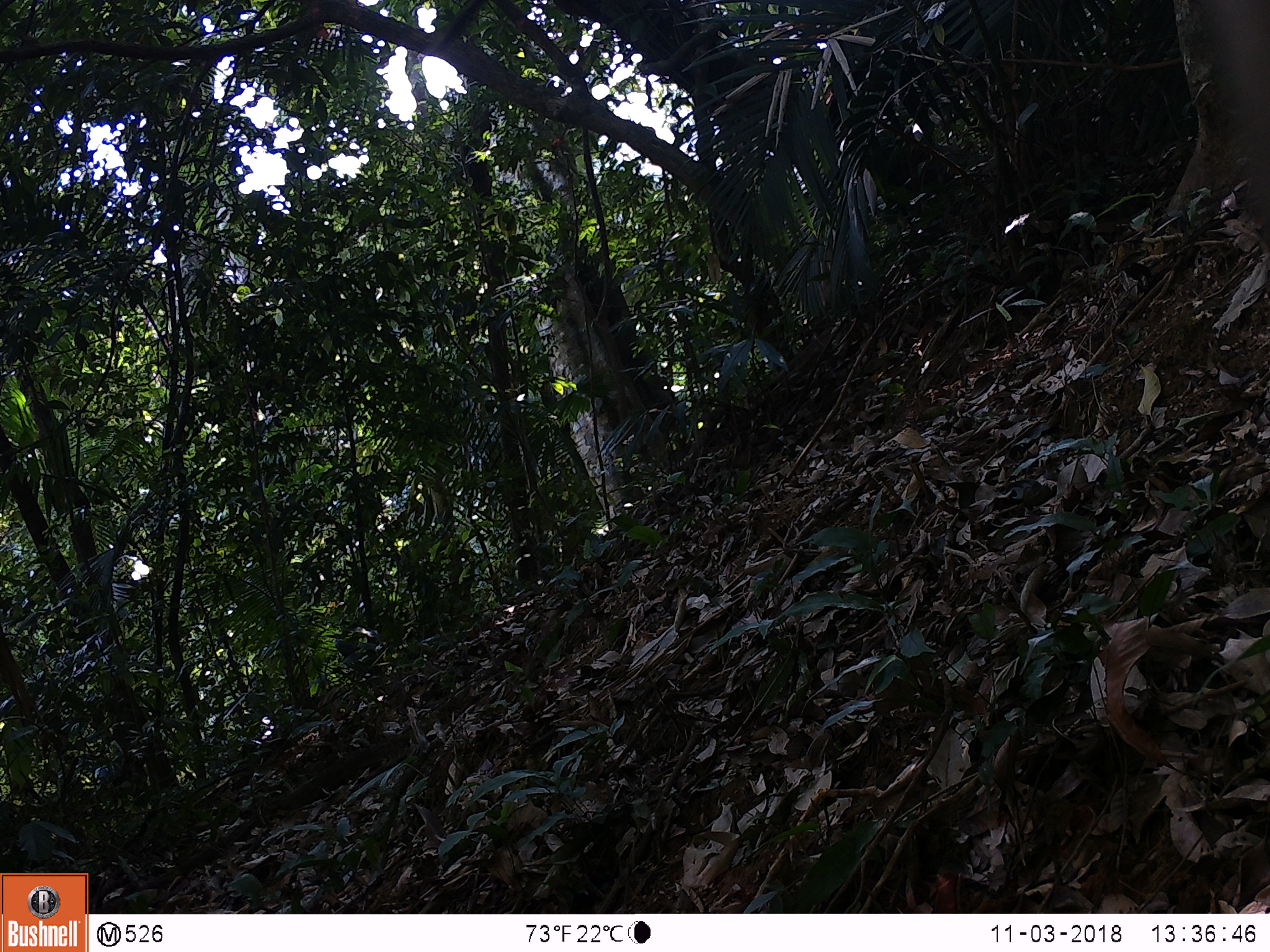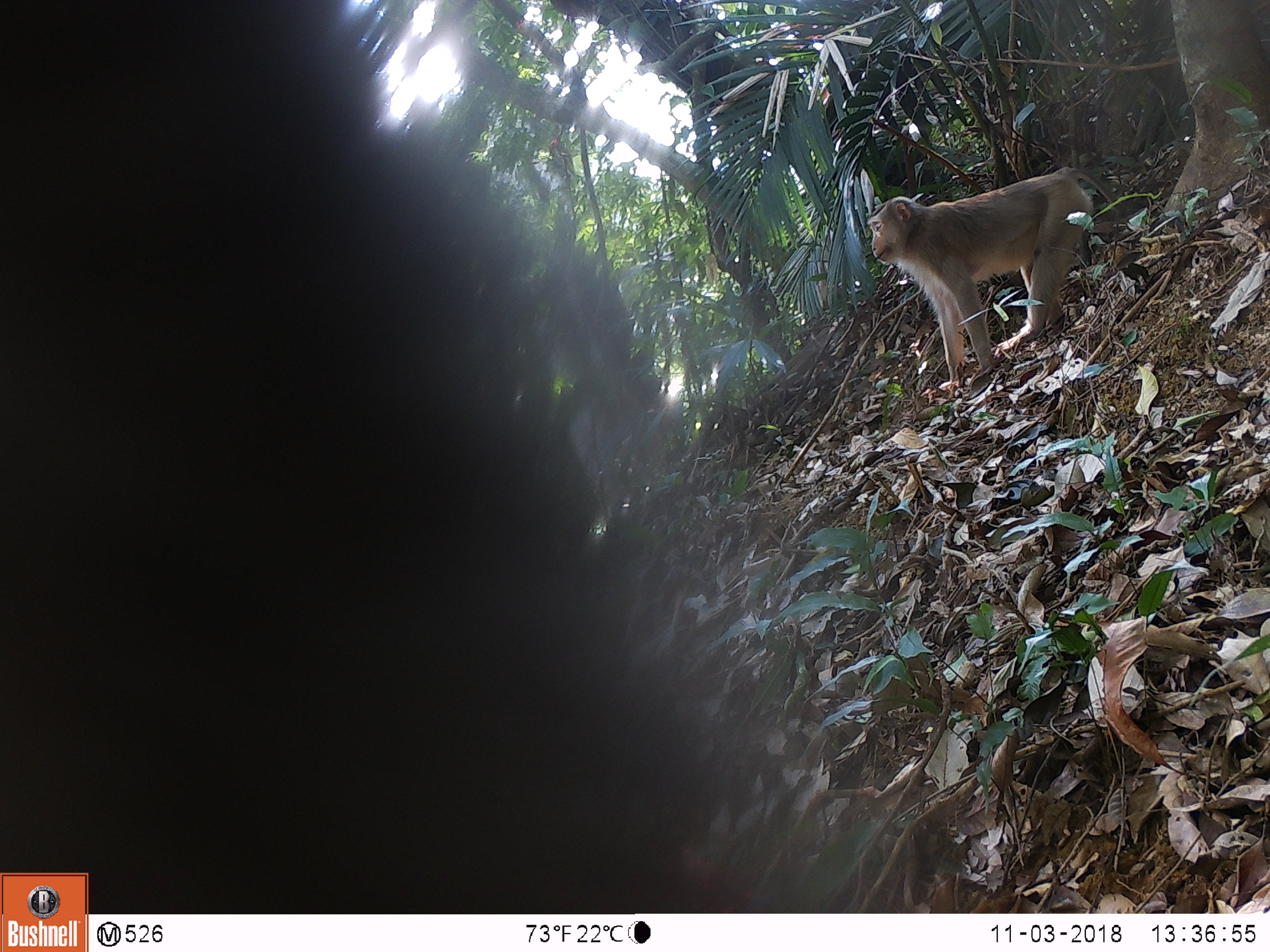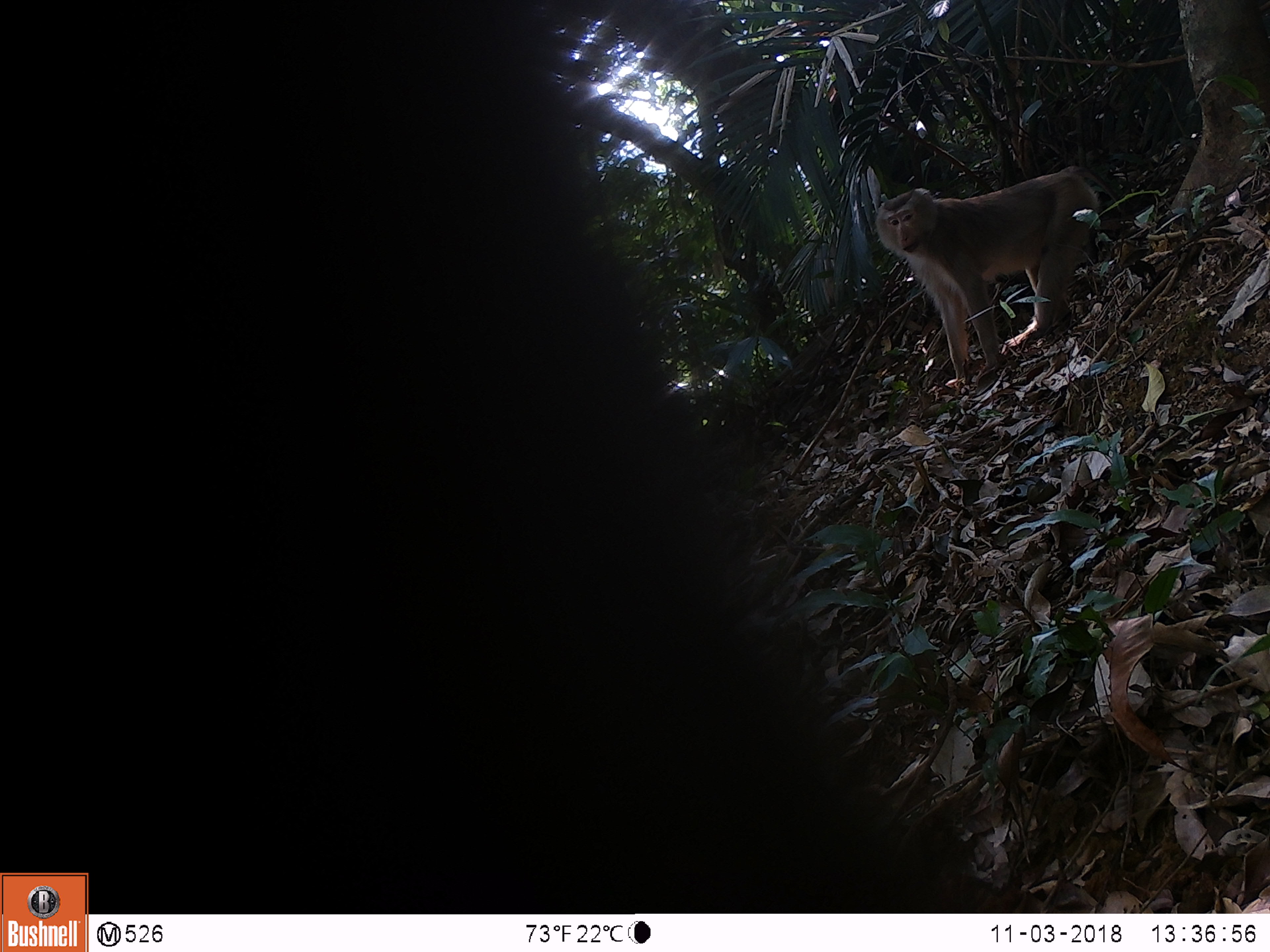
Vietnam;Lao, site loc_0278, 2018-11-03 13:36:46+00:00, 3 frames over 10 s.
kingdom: Animalia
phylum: Chordata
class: Mammalia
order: Primates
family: Cercopithecidae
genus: Macaca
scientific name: Macaca nemestrina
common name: pig-tailed macaque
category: pig tailed macaque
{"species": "pig tailed macaque (pig-tailed macaque) (Macaca nemestrina)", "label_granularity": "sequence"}